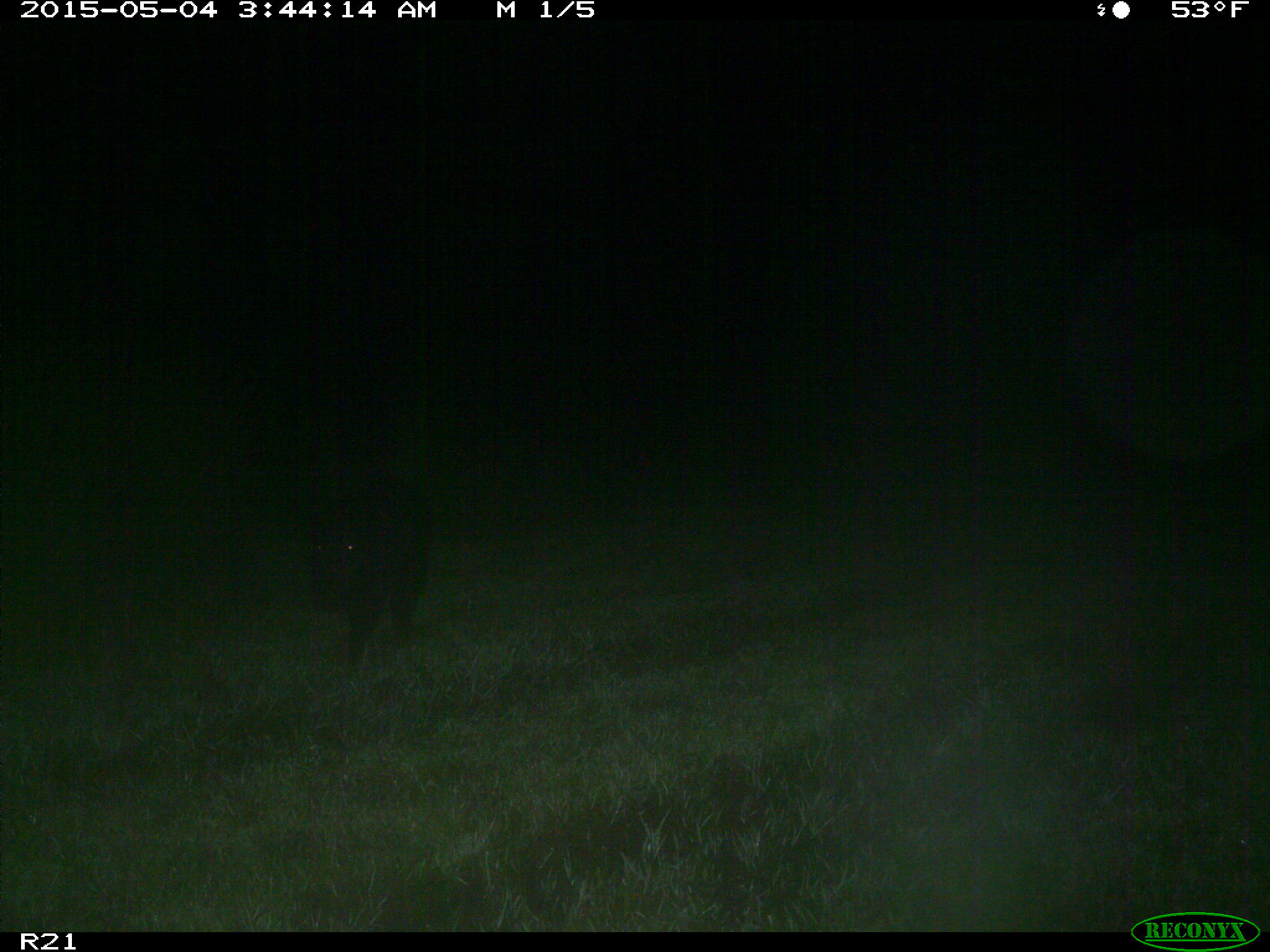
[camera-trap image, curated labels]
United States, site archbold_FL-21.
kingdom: Animalia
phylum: Chordata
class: Mammalia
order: Artiodactyla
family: Suidae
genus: Sus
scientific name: Sus scrofa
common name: wild boar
Sus scrofa (wild boar).